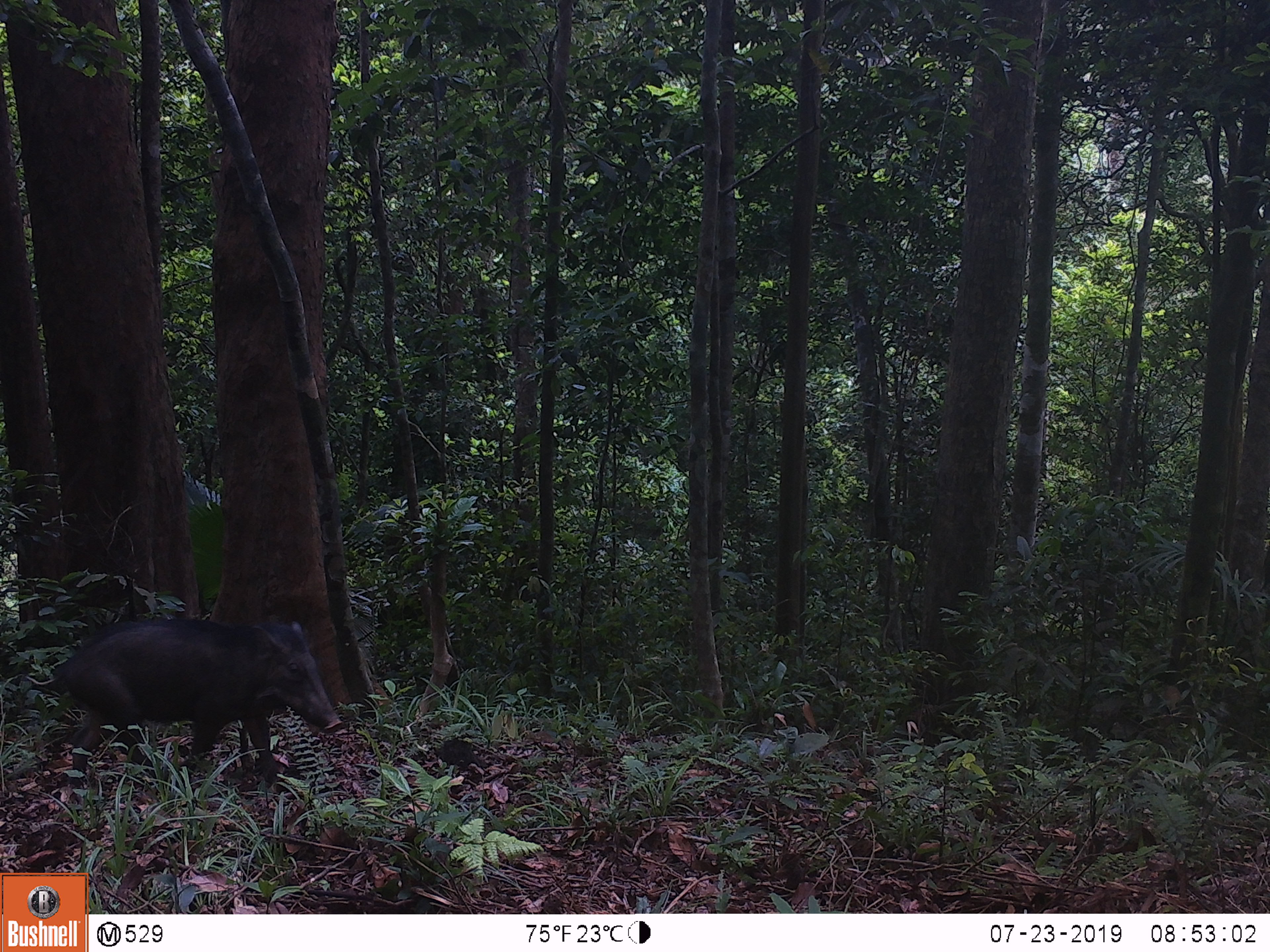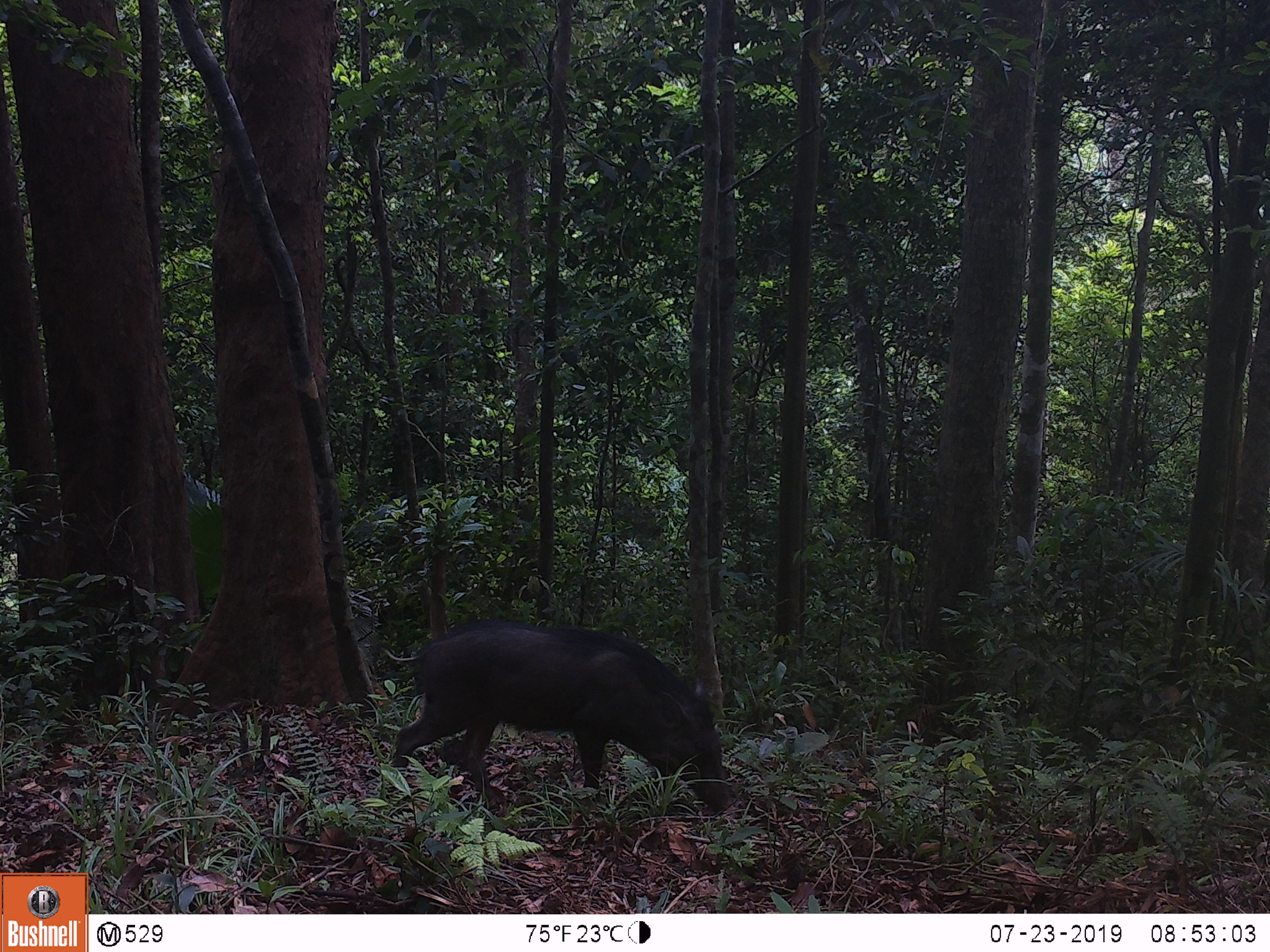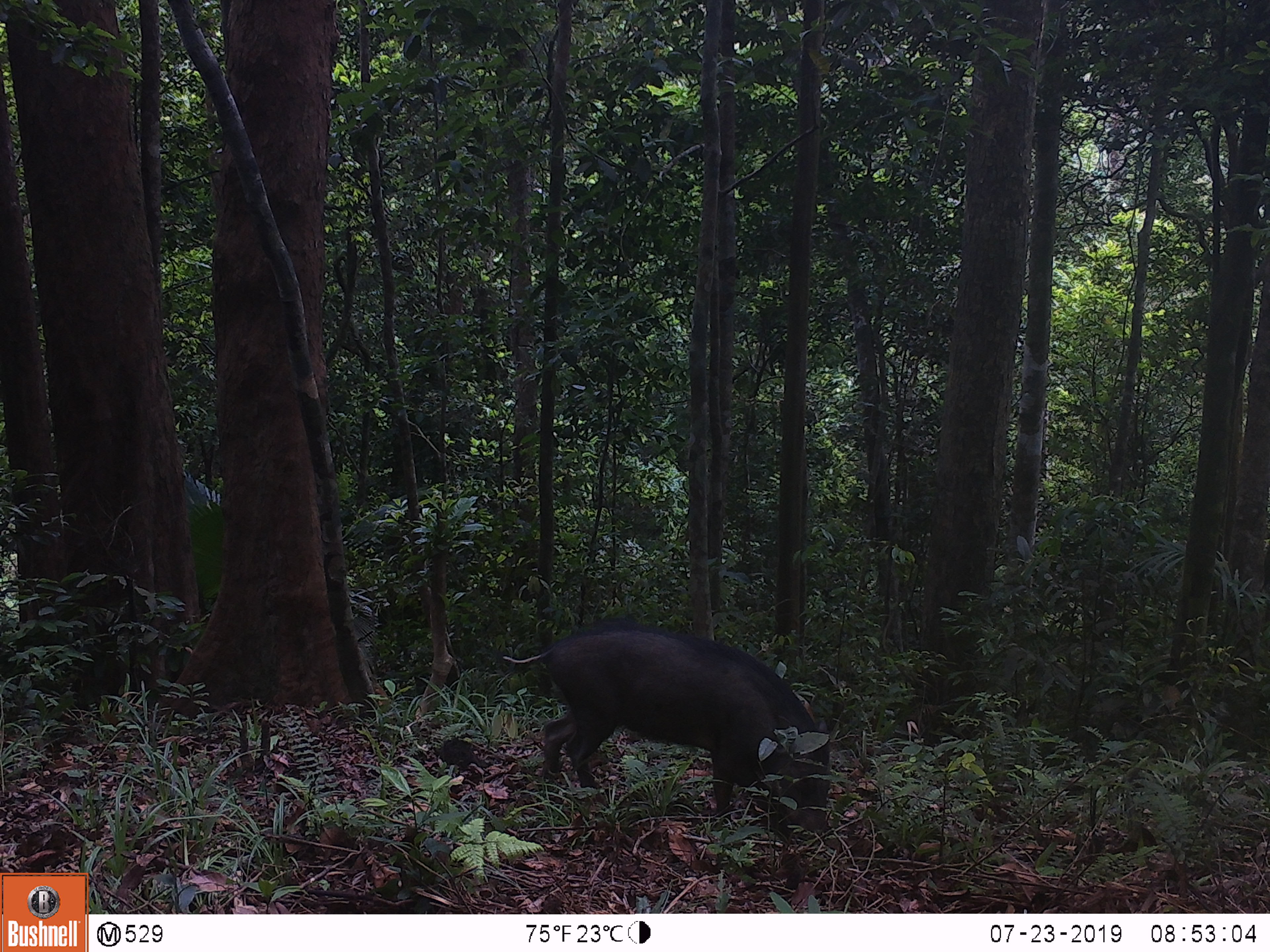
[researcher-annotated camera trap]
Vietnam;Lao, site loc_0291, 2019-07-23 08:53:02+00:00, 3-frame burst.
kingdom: Animalia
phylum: Chordata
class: Mammalia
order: Artiodactyla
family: Suidae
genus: Sus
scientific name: Sus scrofa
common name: eurasian wild pig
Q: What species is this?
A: Eurasian wild pig (Sus scrofa).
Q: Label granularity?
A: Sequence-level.